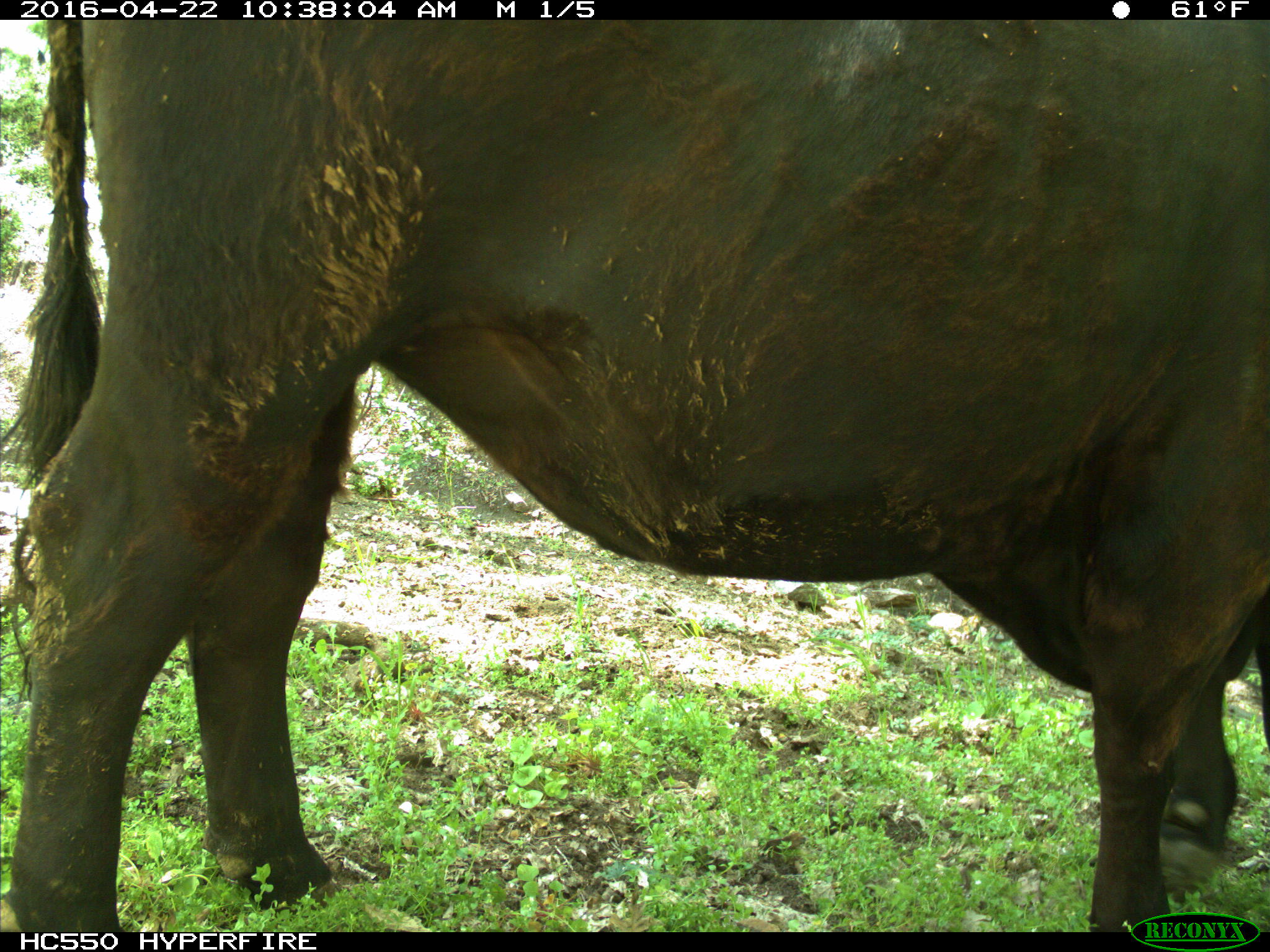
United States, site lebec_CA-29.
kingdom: Animalia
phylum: Chordata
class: Mammalia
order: Artiodactyla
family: Bovidae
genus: Bos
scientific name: Bos taurus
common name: domestic cow